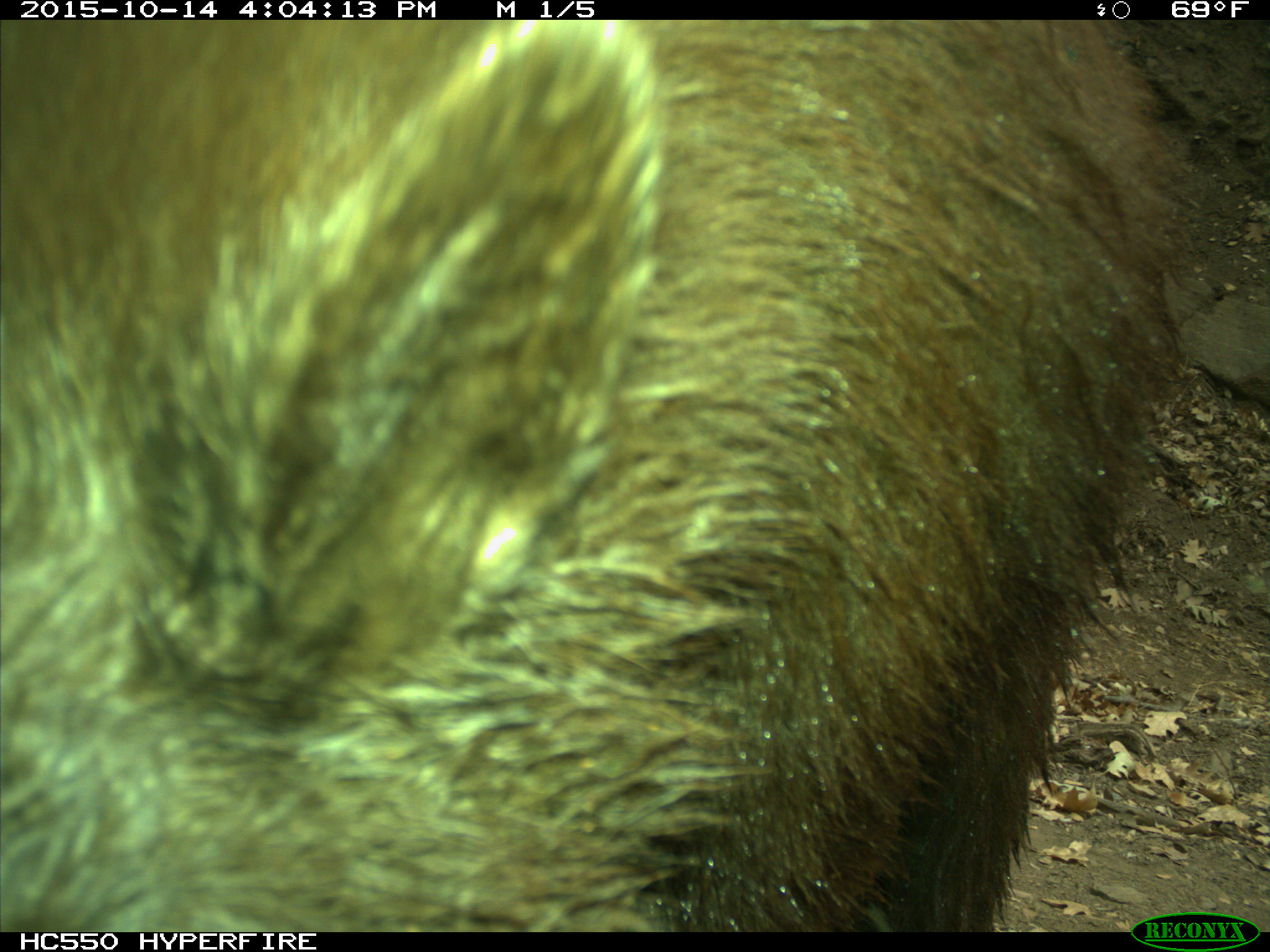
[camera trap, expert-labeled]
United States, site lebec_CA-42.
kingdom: Animalia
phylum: Chordata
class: Mammalia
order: Carnivora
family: Ursidae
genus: Ursus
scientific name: Ursus americanus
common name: american black bear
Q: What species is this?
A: Ursus americanus (american black bear).